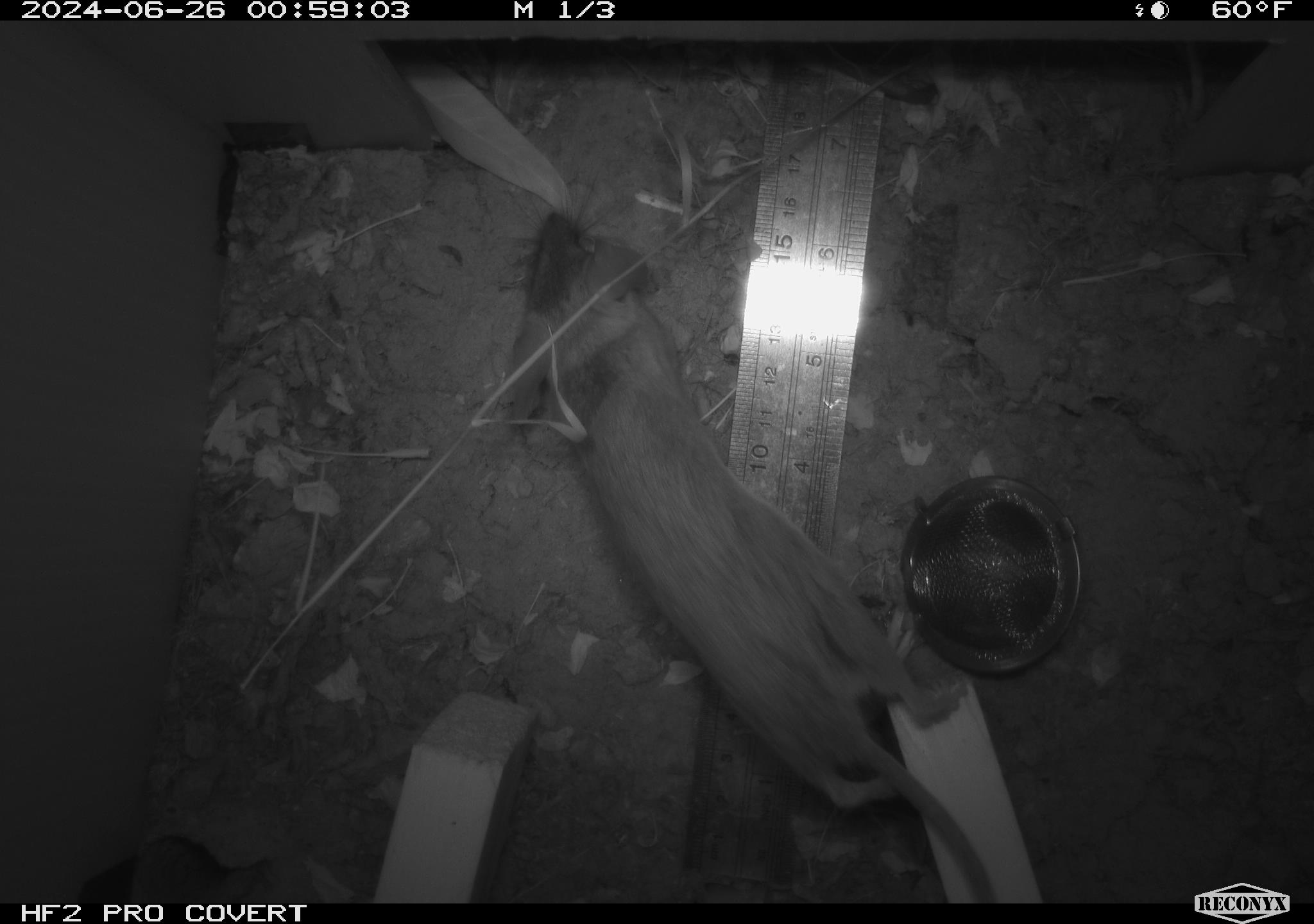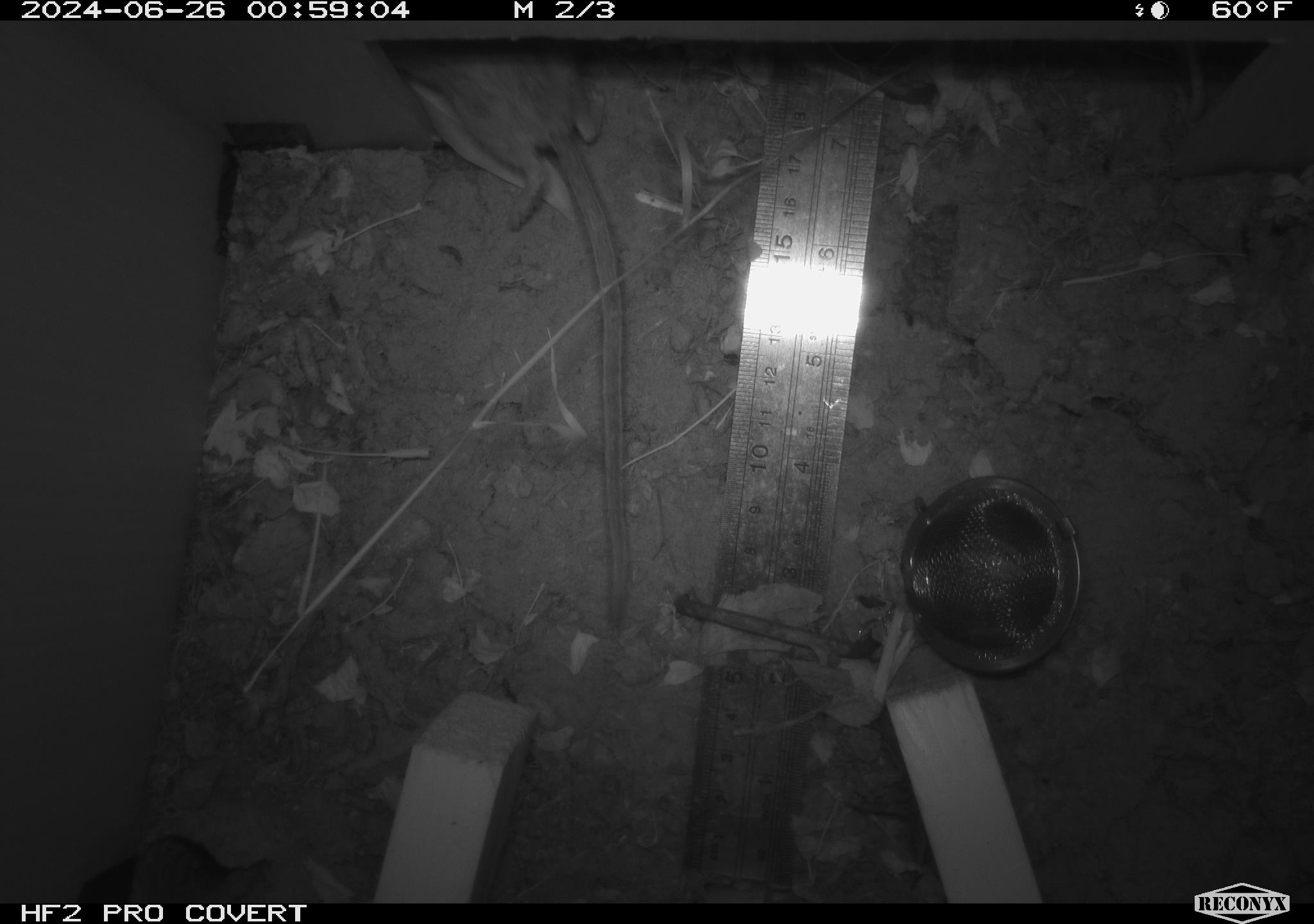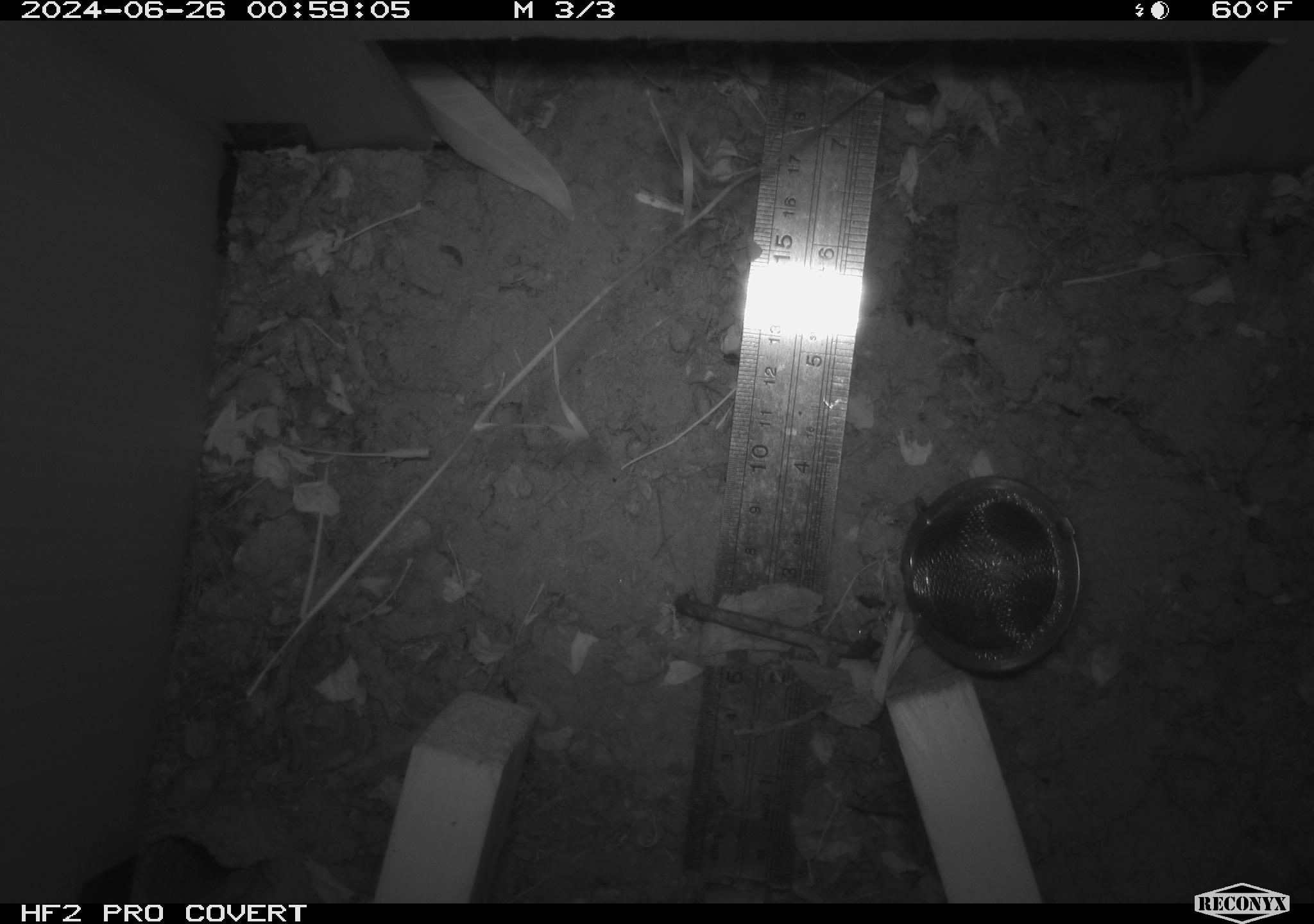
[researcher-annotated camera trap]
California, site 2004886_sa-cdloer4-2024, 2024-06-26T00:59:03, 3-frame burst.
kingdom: Animalia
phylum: Chordata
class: Mammalia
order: Rodentia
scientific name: Rodentia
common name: rodent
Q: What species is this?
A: Rodent (Rodentia).